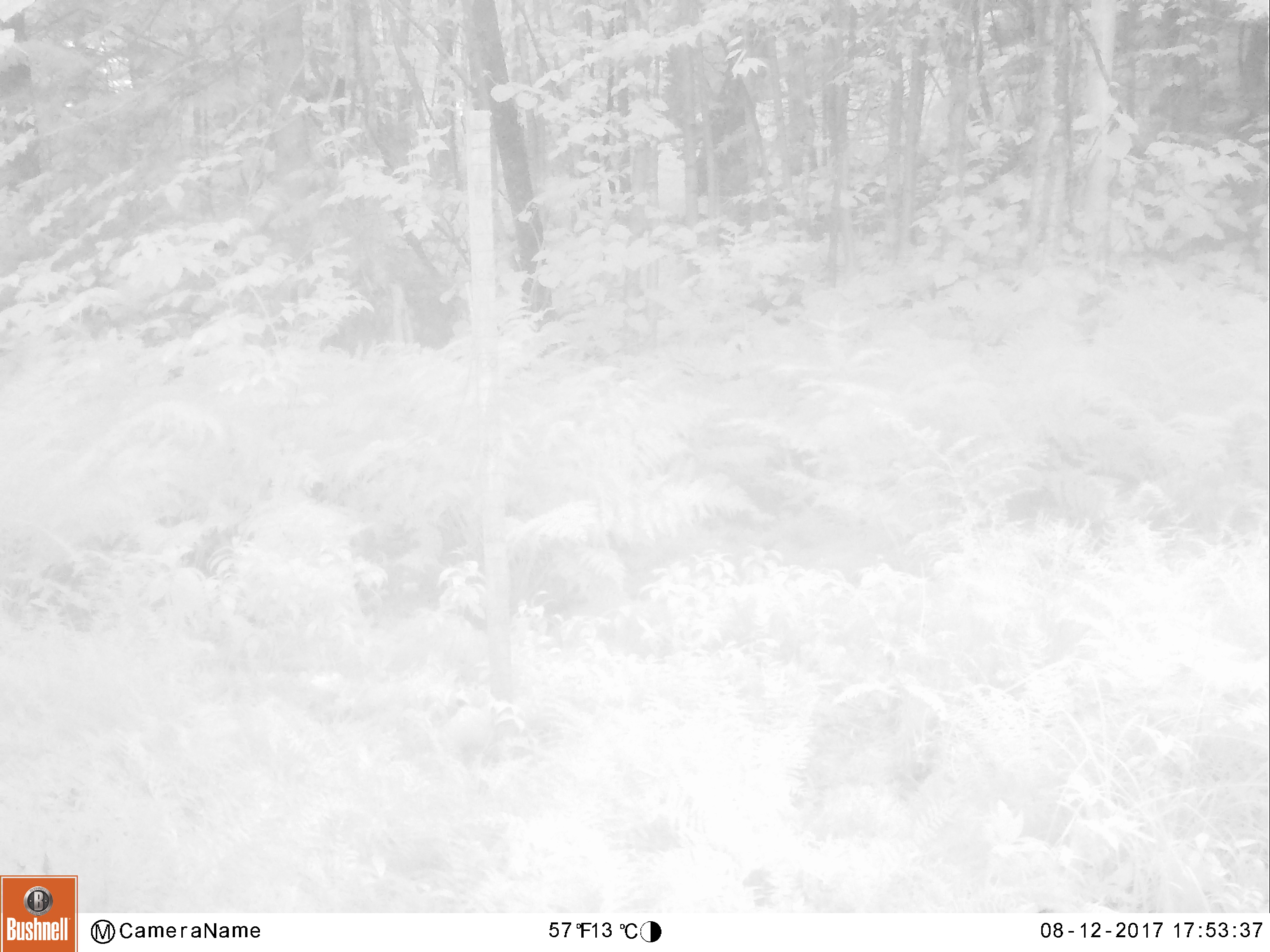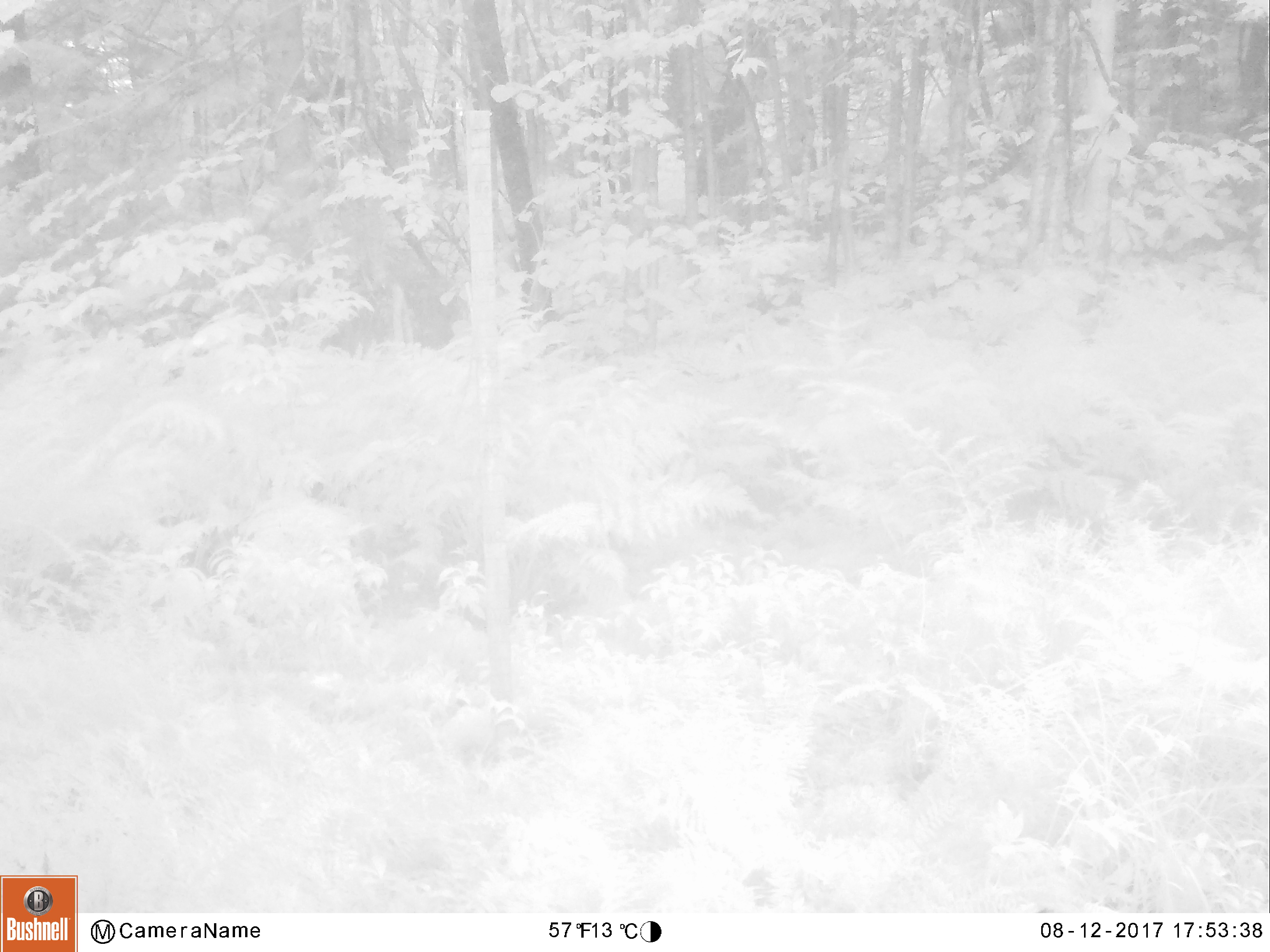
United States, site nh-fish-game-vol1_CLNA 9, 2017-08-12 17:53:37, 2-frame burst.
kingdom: Animalia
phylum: Chordata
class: Mammalia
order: Artiodactyla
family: Cervidae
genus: Alces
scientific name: Alces alces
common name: moose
Moose (Alces alces).